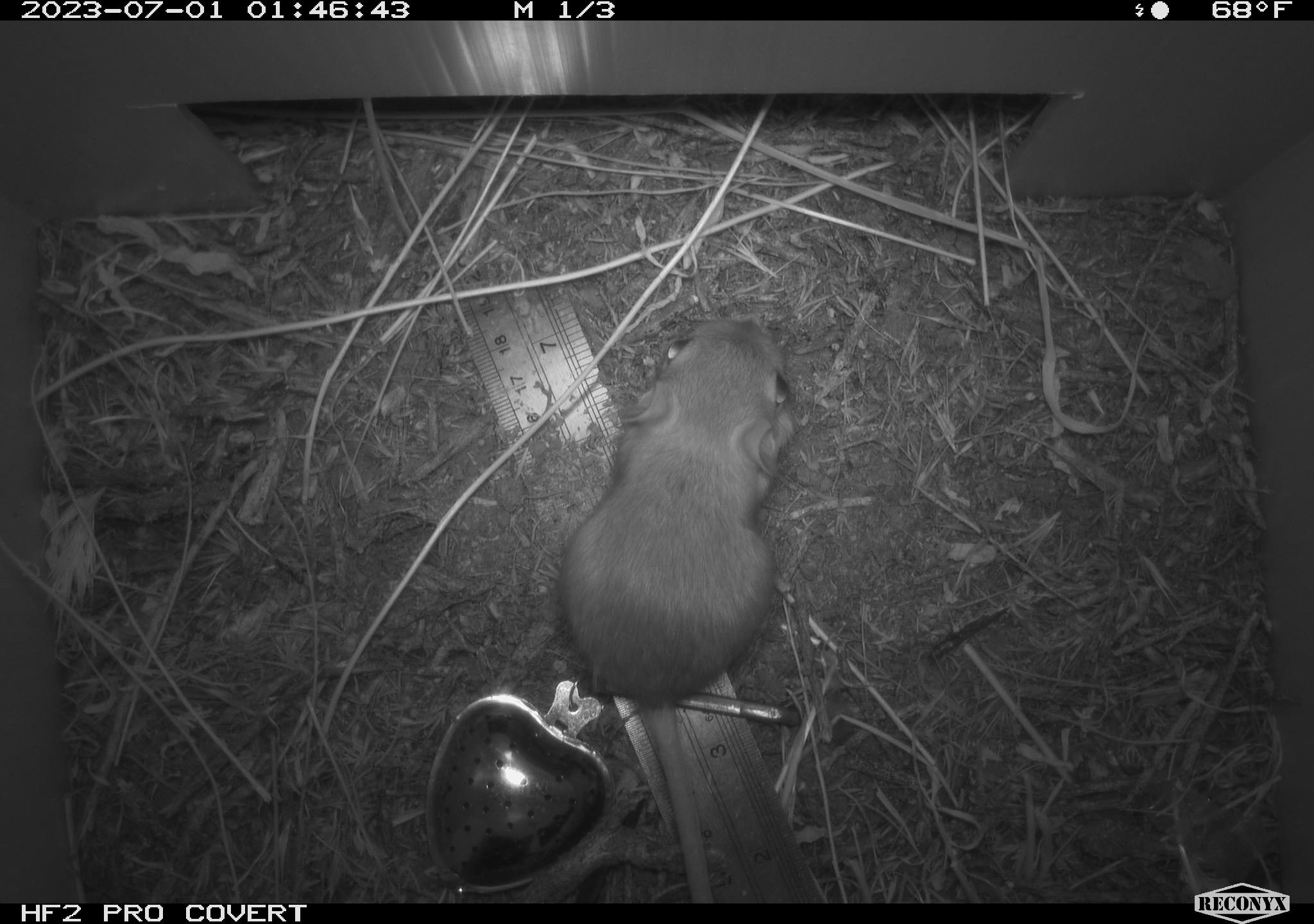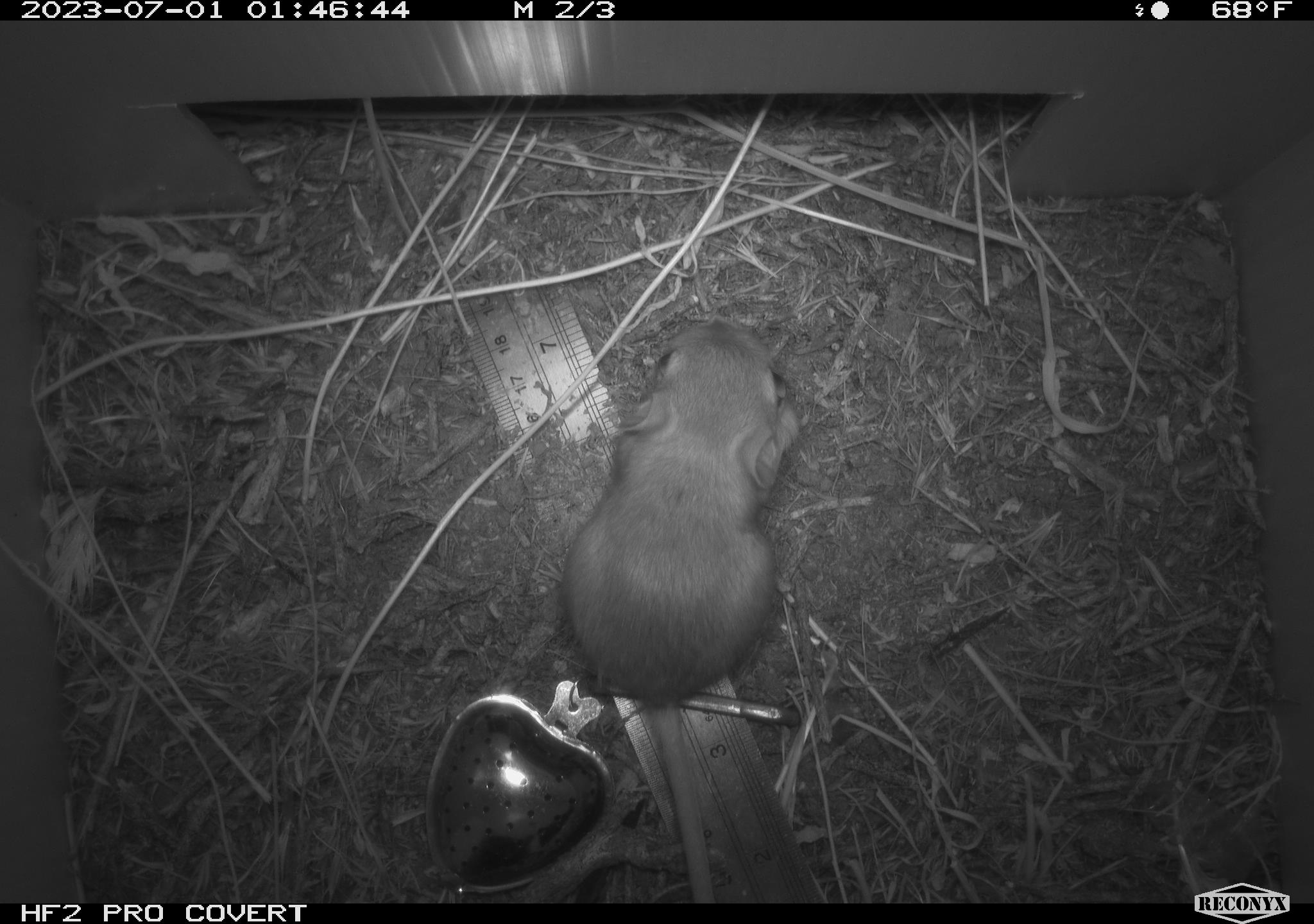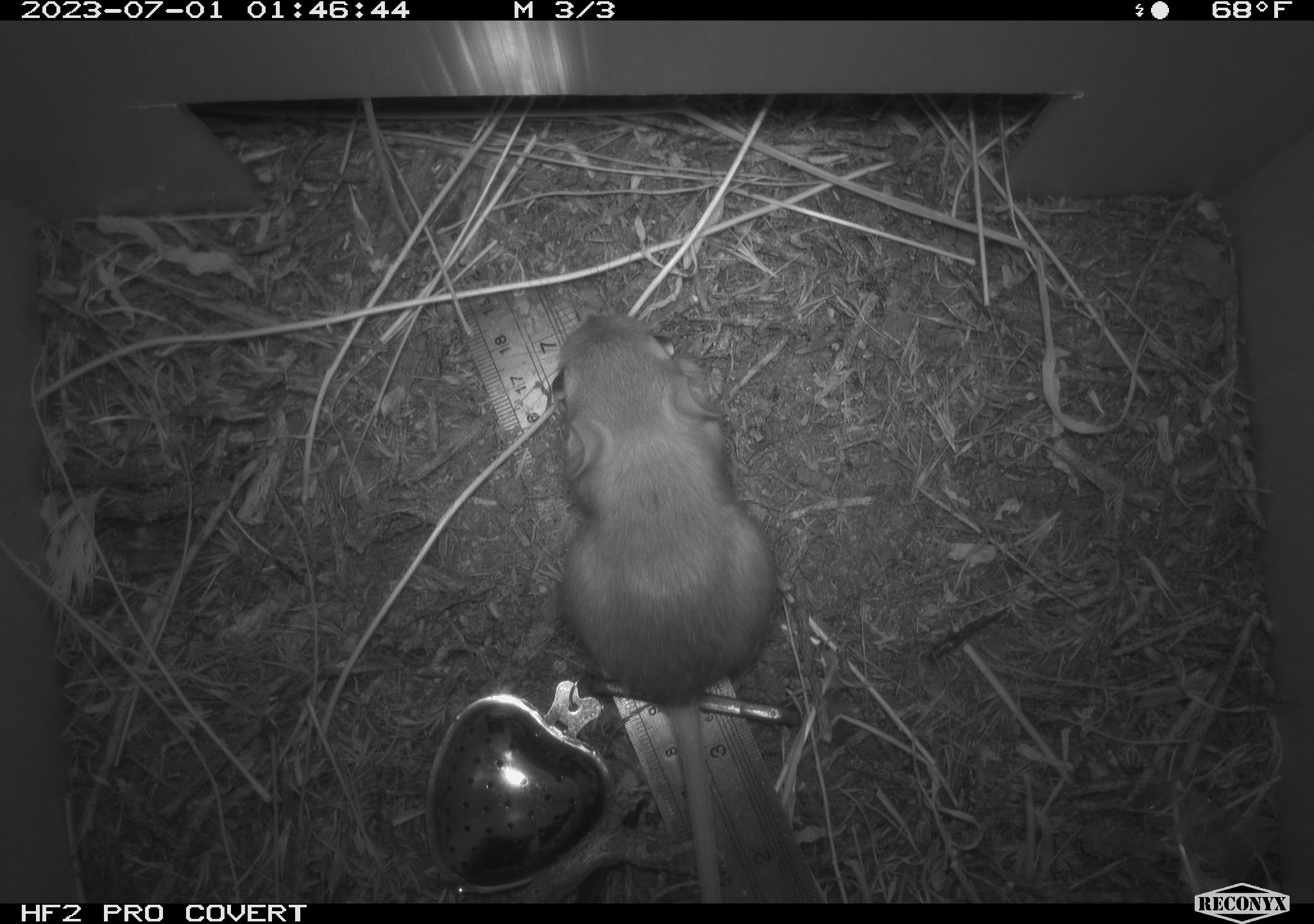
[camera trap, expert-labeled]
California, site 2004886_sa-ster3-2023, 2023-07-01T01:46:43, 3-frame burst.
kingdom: Animalia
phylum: Chordata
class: Mammalia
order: Rodentia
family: Heteromyidae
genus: Dipodomys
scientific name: Dipodomys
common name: kangaroo rats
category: dipodomys species